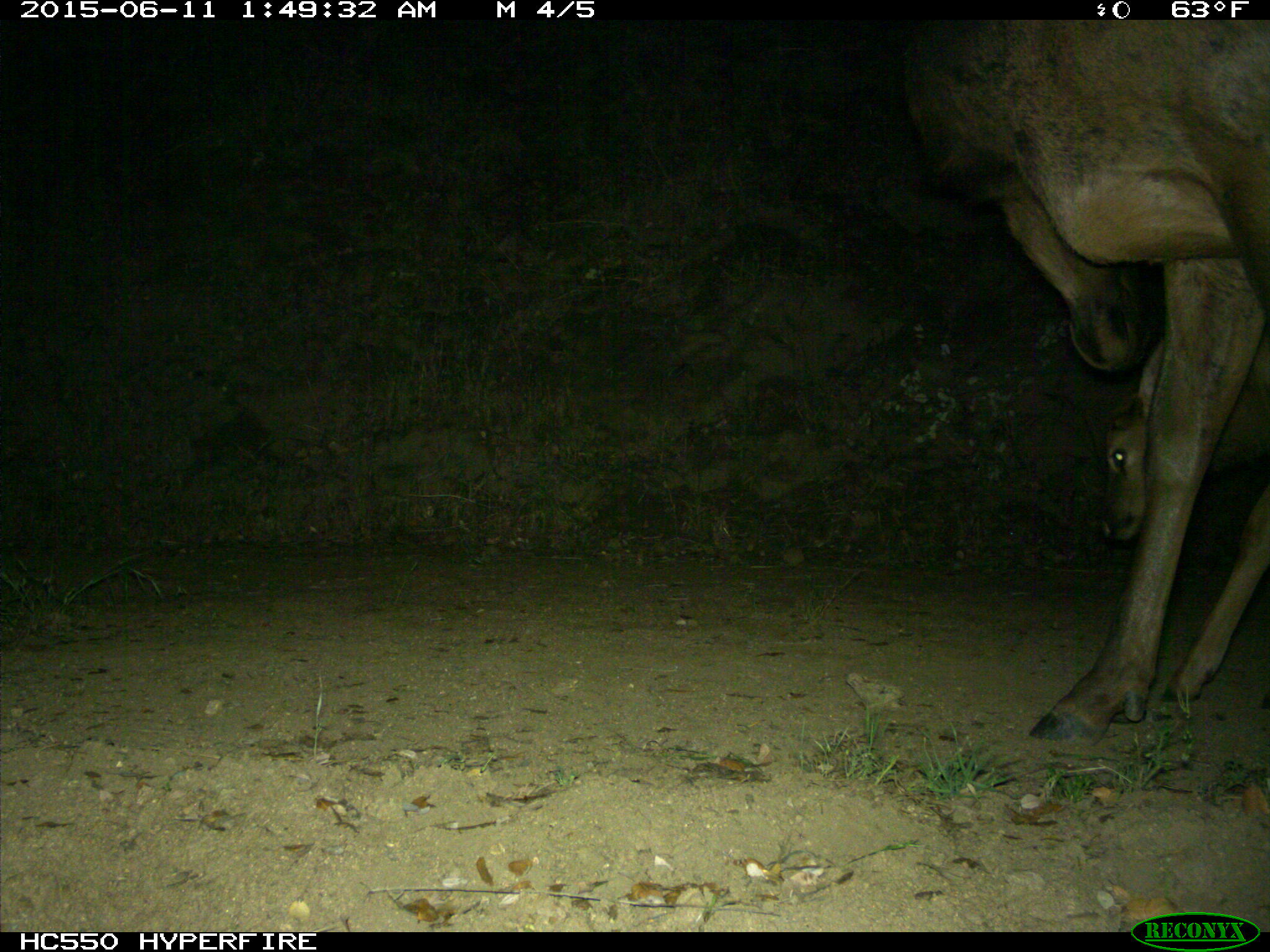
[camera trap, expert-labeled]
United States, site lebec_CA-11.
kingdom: Animalia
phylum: Chordata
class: Mammalia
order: Artiodactyla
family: Cervidae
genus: Cervus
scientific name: Cervus canadensis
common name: elk